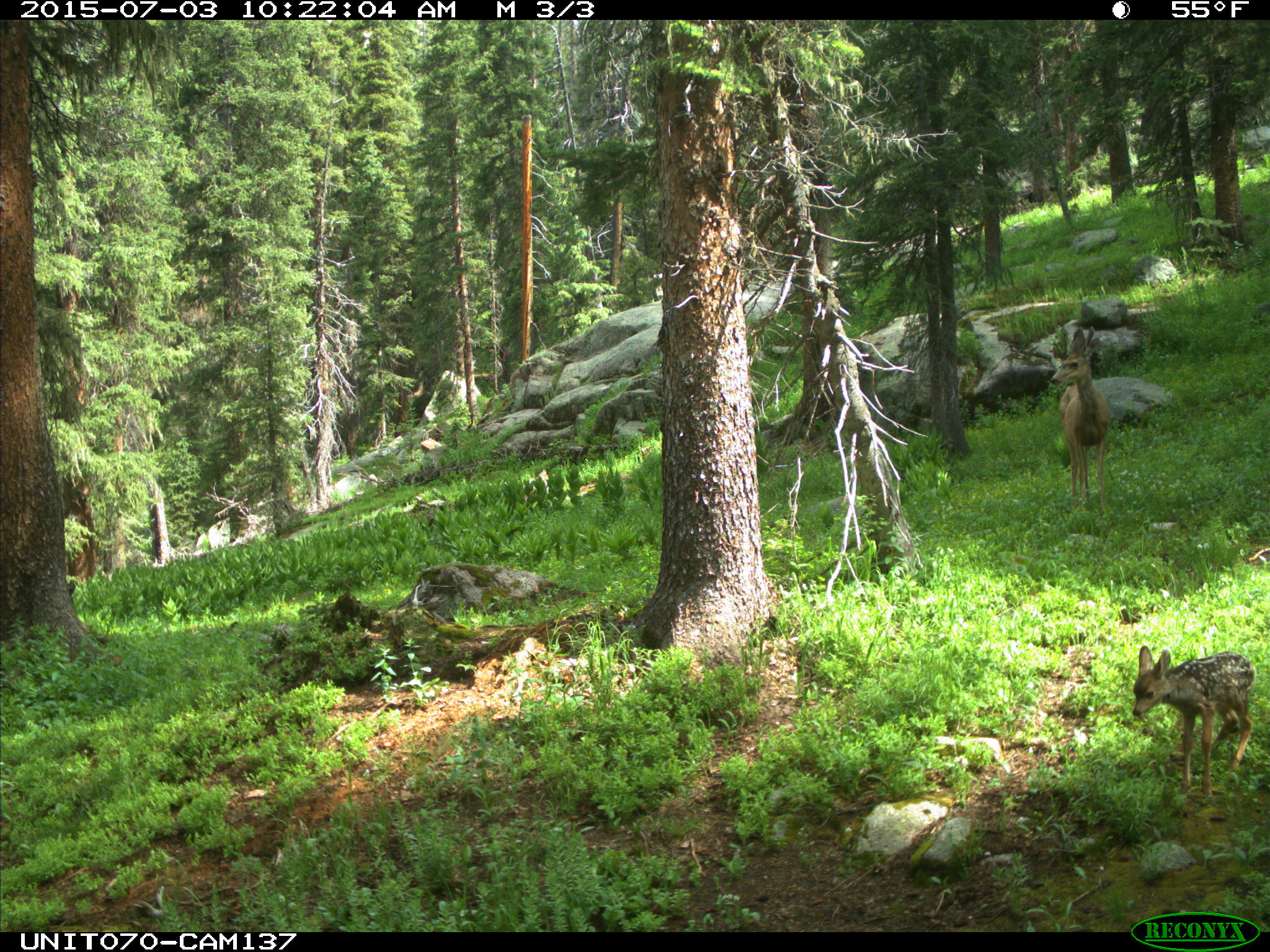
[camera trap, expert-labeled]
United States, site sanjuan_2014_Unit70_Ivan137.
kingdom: Animalia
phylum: Chordata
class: Mammalia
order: Artiodactyla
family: Cervidae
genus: Odocoileus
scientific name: Odocoileus hemionus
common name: mule deer